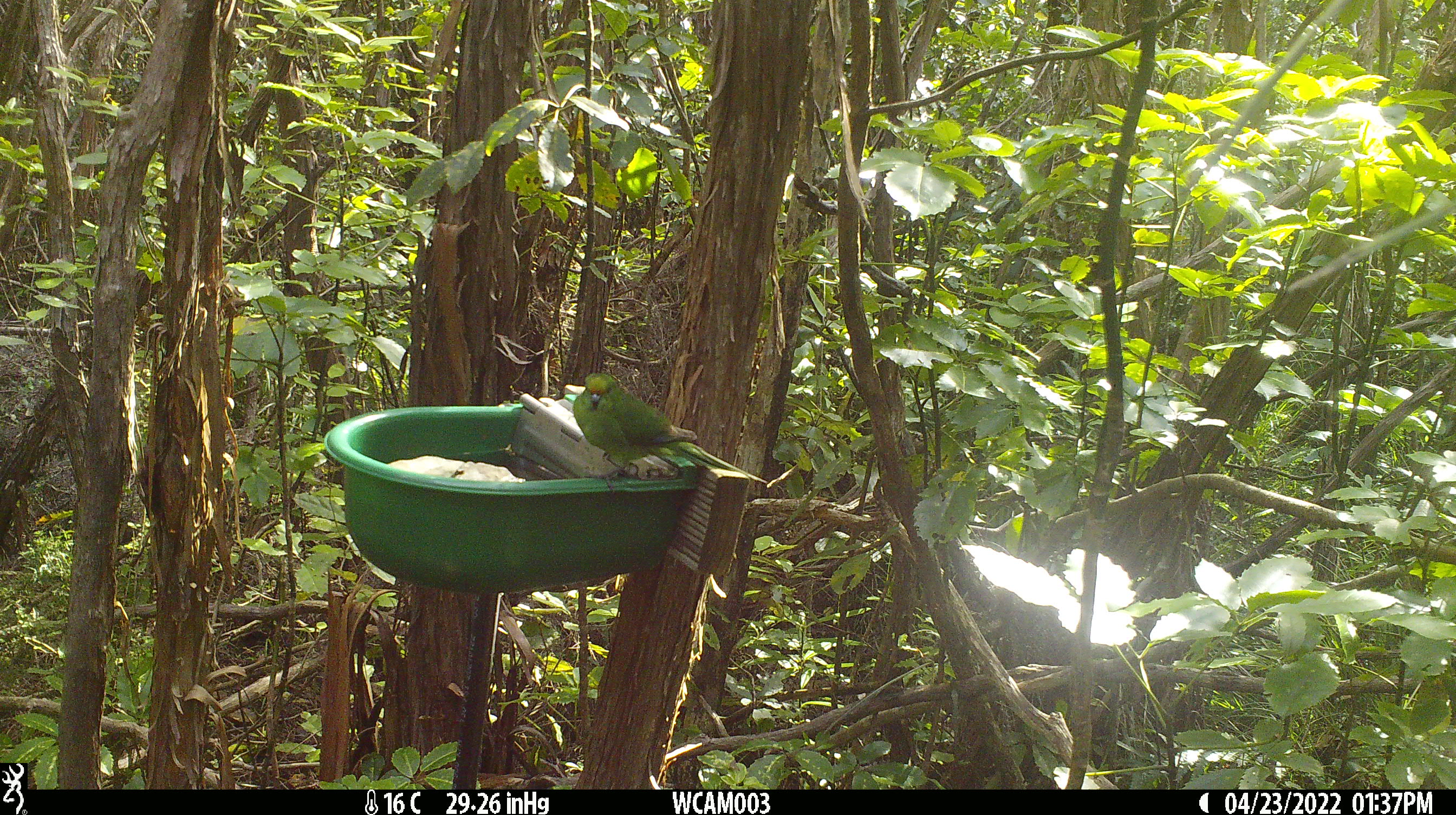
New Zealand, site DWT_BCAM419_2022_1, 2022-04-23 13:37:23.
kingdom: Animalia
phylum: Chordata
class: Aves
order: Psittaciformes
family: Psittaculidae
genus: Cyanoramphus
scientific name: Cyanoramphus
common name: parakeet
Parakeet (Cyanoramphus).